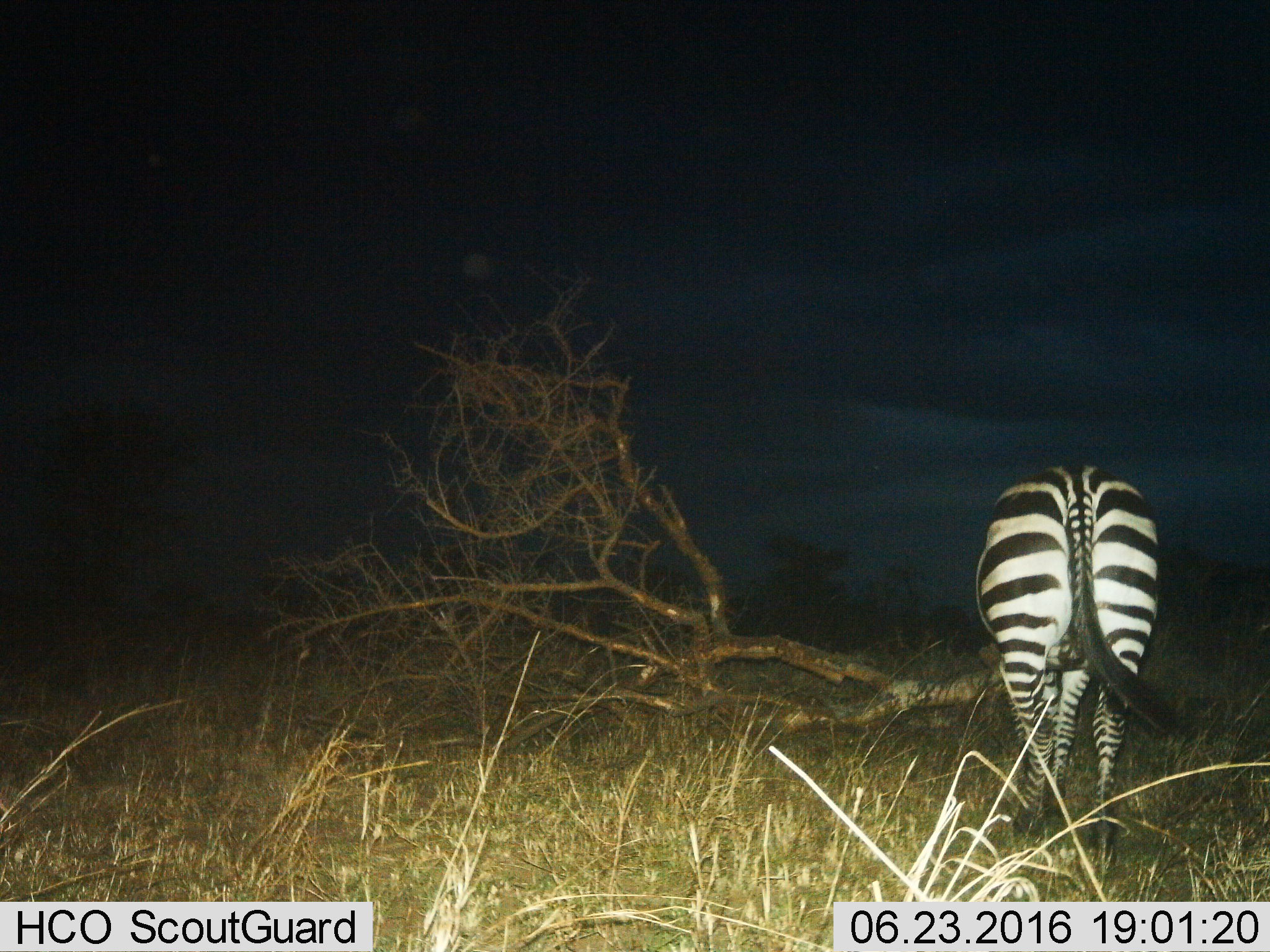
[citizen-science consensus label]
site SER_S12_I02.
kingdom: Animalia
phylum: Chordata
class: Mammalia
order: Perissodactyla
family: Equidae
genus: Equus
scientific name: Equus quagga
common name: plains zebra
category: zebraplains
Zebraplains (plains zebra) (Equus quagga), count 1. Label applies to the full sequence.